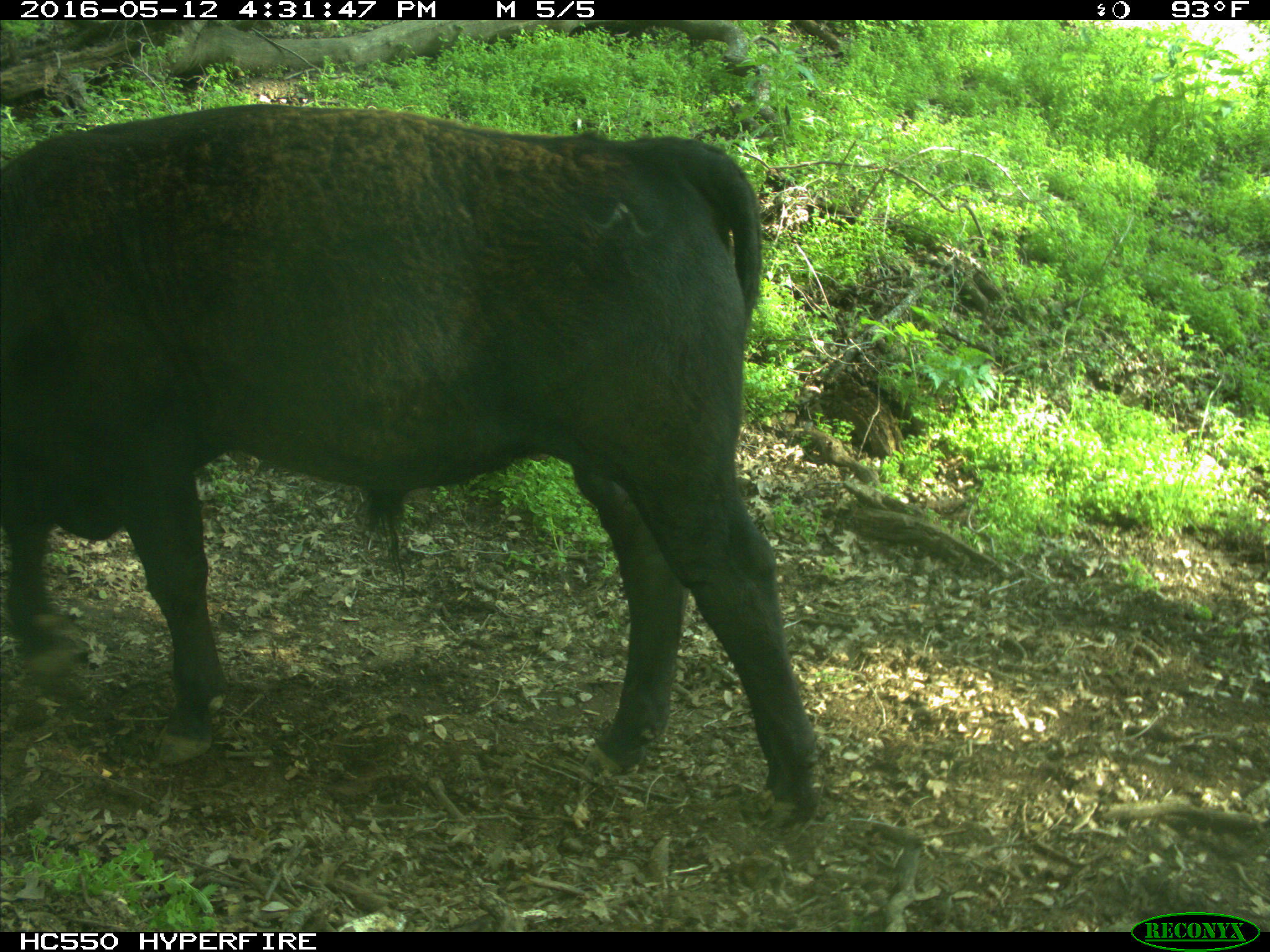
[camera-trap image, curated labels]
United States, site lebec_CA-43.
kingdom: Animalia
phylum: Chordata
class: Mammalia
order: Artiodactyla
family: Bovidae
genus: Bos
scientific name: Bos taurus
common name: domestic cow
Bos taurus (domestic cow).